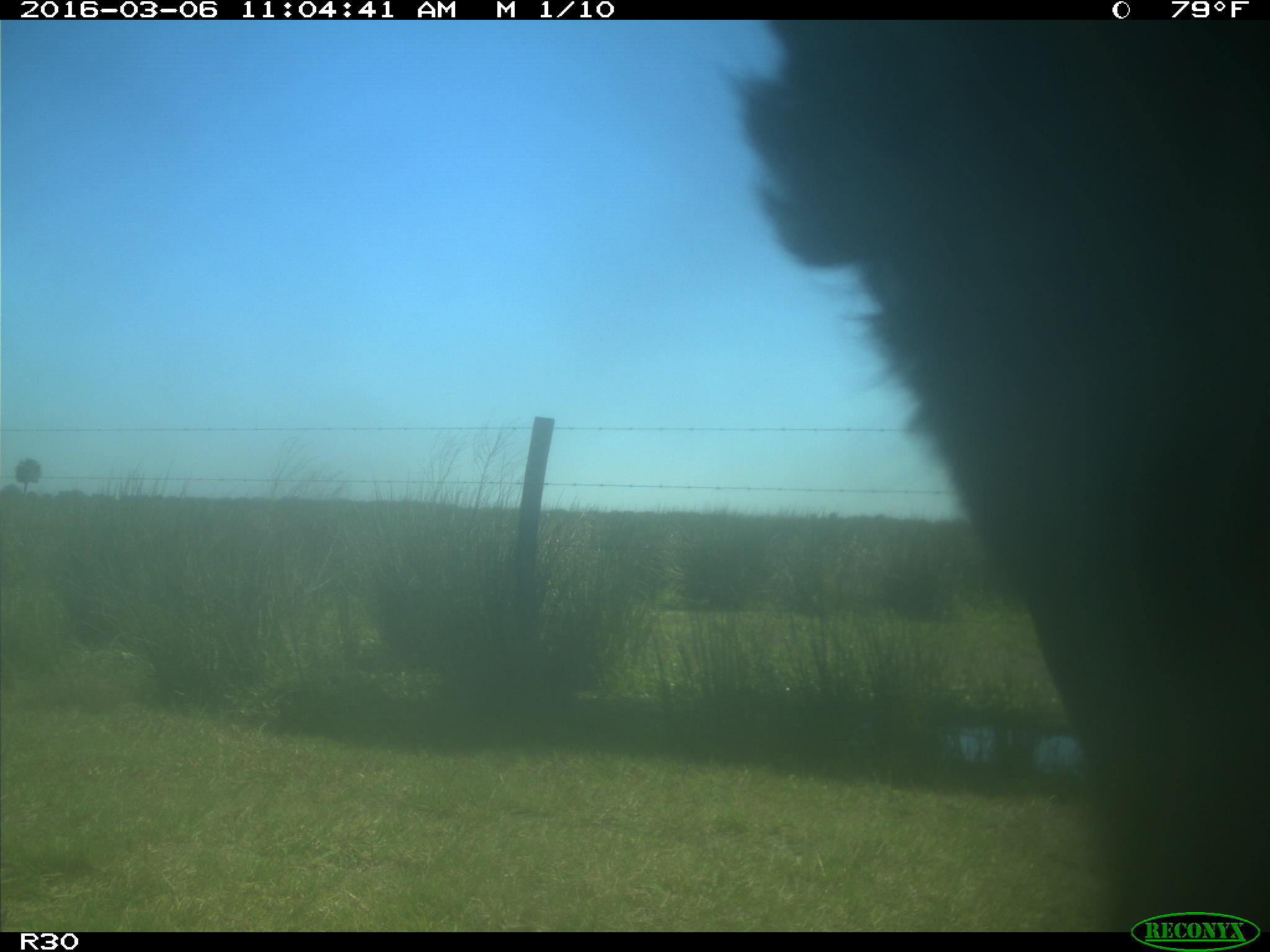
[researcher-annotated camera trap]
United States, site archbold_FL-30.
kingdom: Animalia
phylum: Chordata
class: Mammalia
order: Artiodactyla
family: Bovidae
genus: Bos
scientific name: Bos taurus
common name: domestic cow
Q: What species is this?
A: Bos taurus (domestic cow).